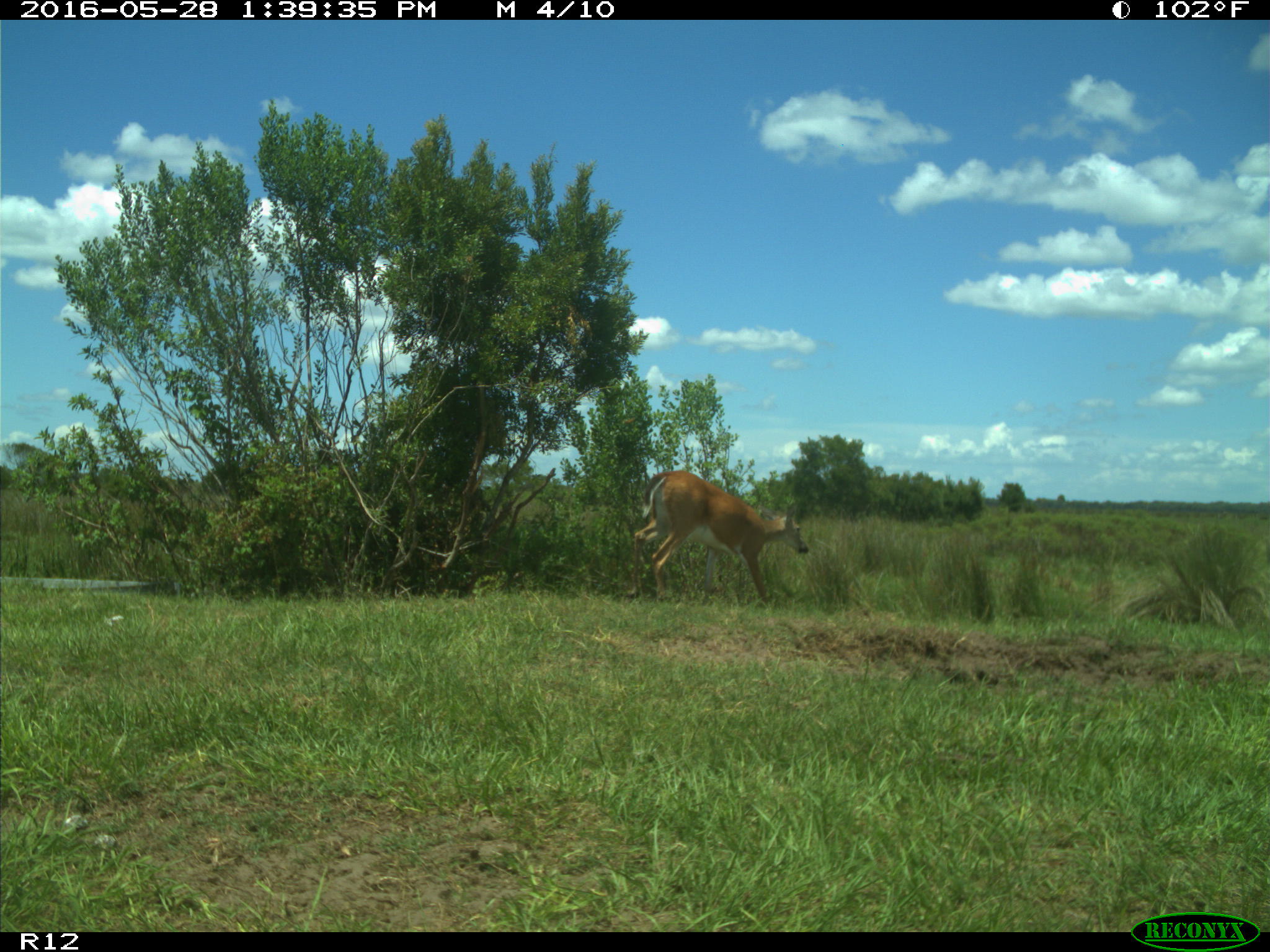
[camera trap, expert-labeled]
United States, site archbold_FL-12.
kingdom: Animalia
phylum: Chordata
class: Mammalia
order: Artiodactyla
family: Cervidae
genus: Odocoileus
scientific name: Odocoileus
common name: deer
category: unidentified deer